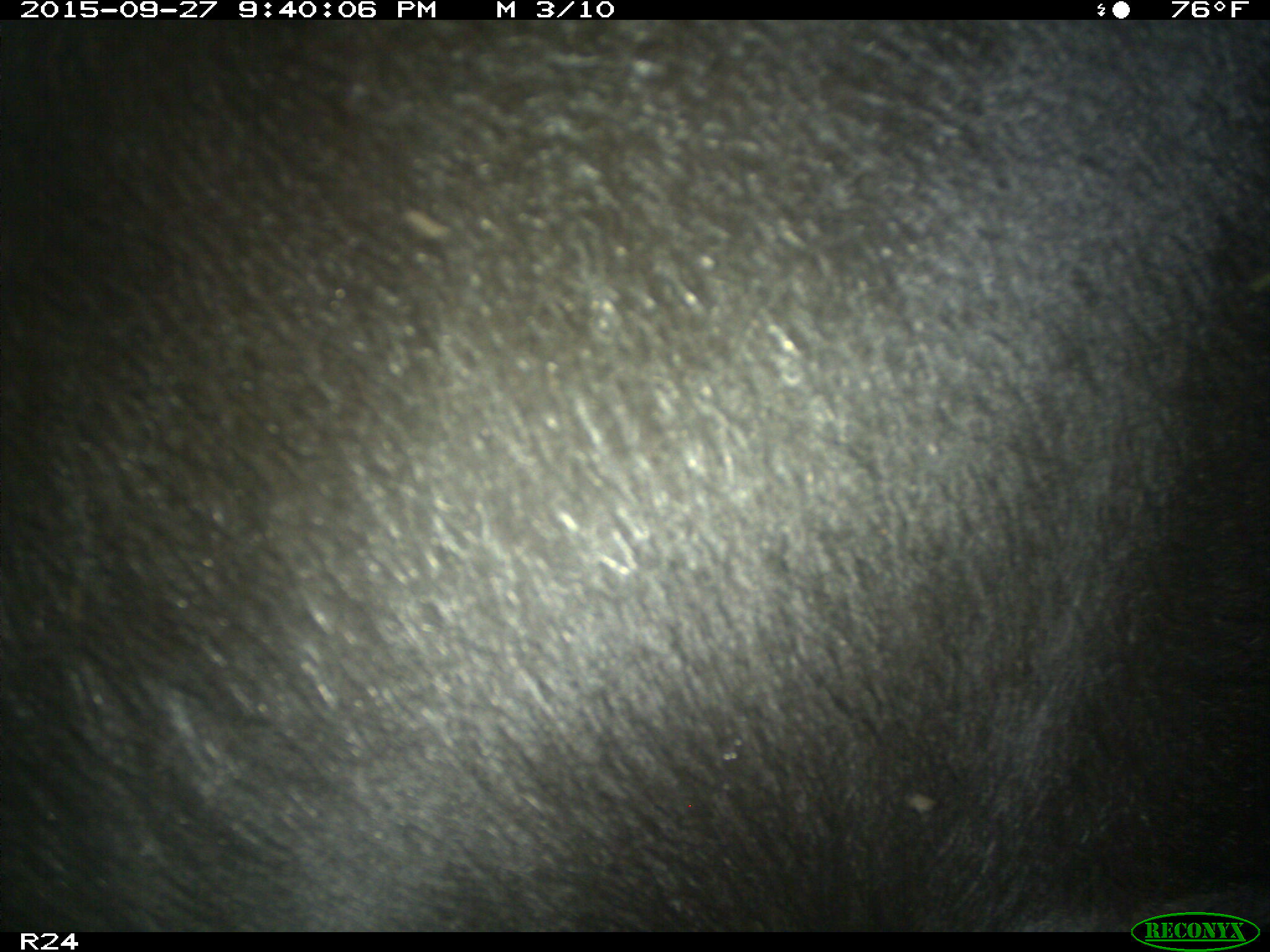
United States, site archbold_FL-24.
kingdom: Animalia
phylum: Chordata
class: Mammalia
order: Artiodactyla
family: Bovidae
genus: Bos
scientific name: Bos taurus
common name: domestic cow